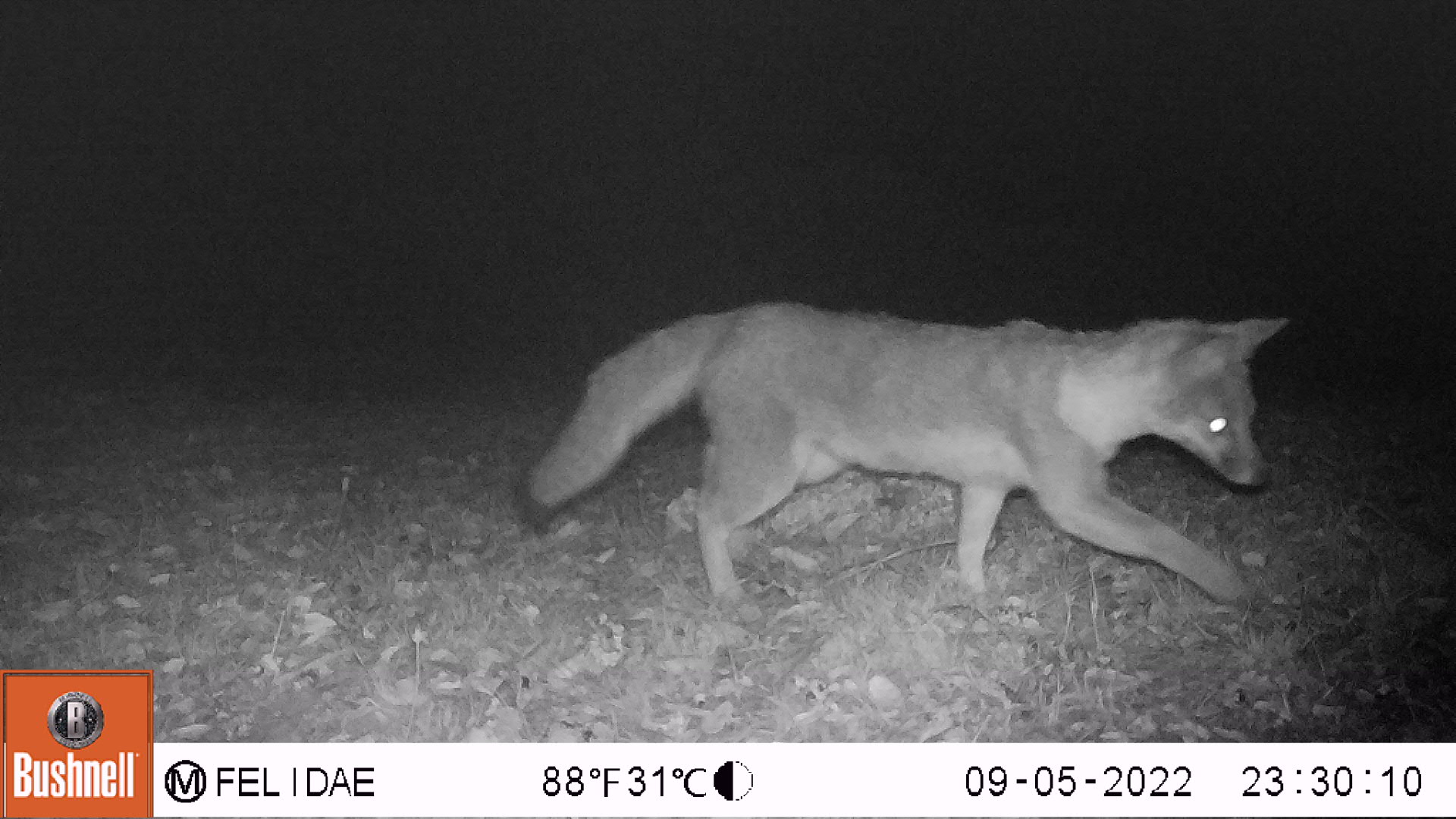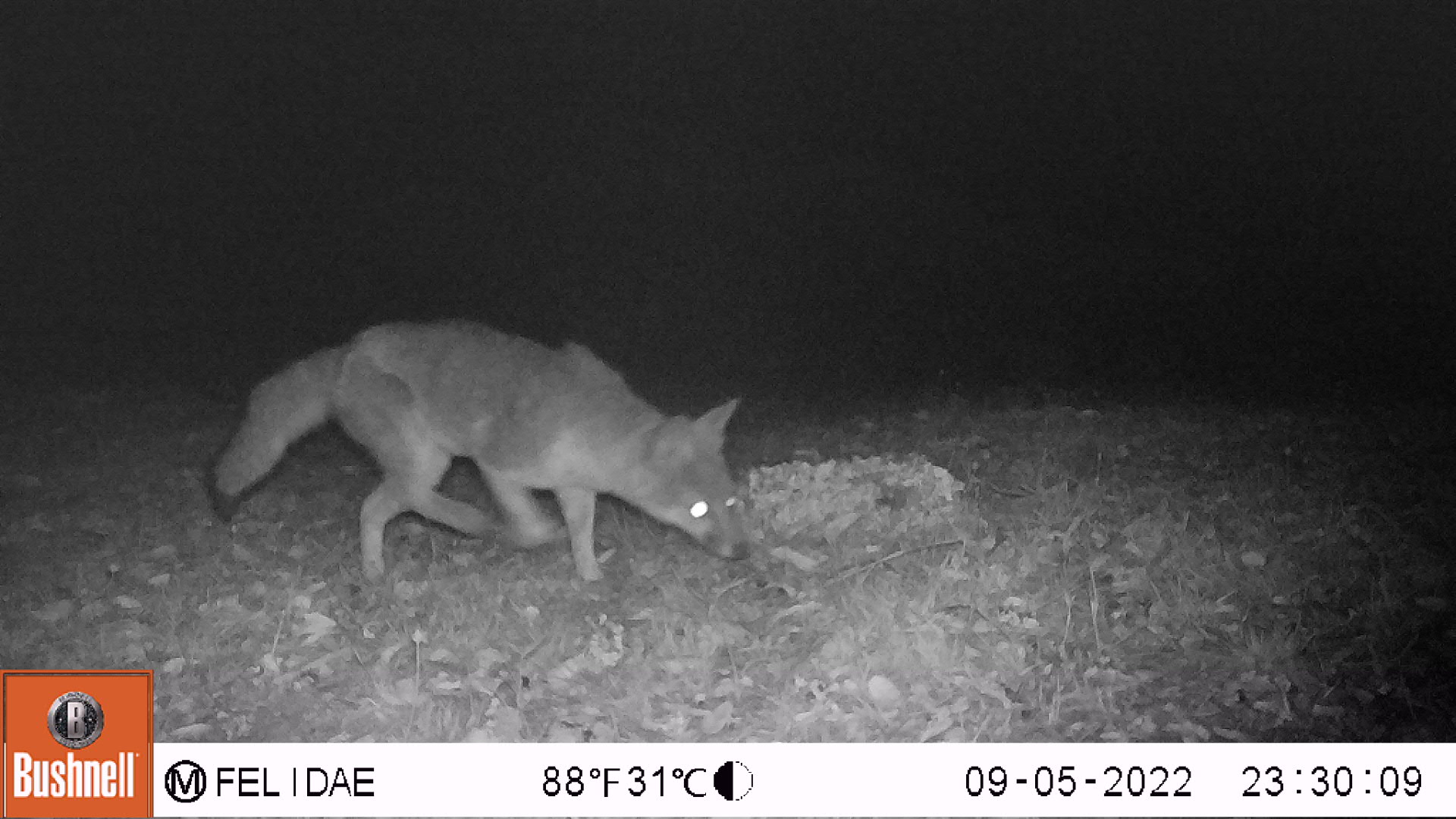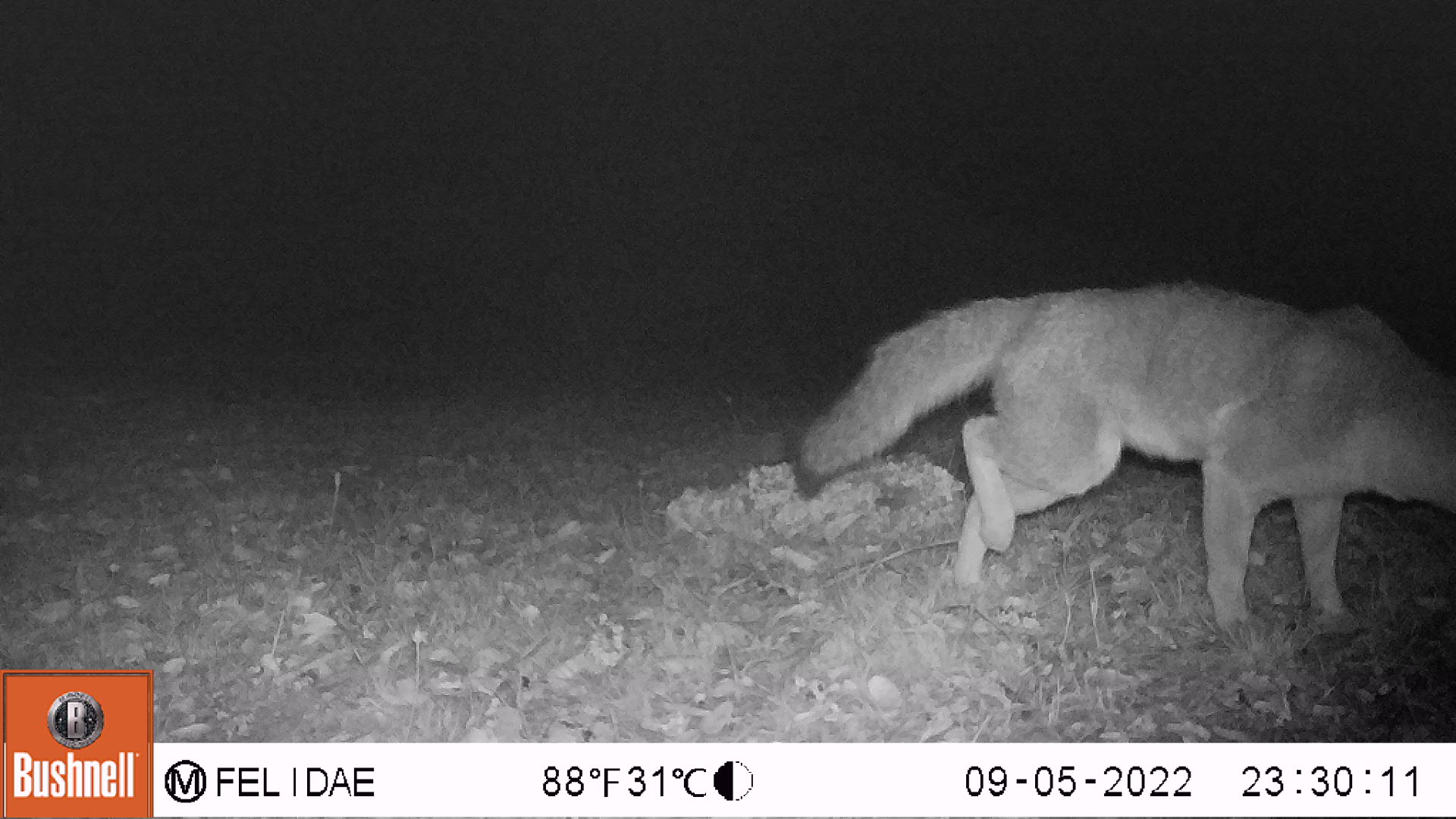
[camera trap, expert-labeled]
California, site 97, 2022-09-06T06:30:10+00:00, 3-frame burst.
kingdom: Animalia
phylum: Chordata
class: Mammalia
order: Carnivora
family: Canidae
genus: Urocyon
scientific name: Urocyon cinereoargenteus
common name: gray fox